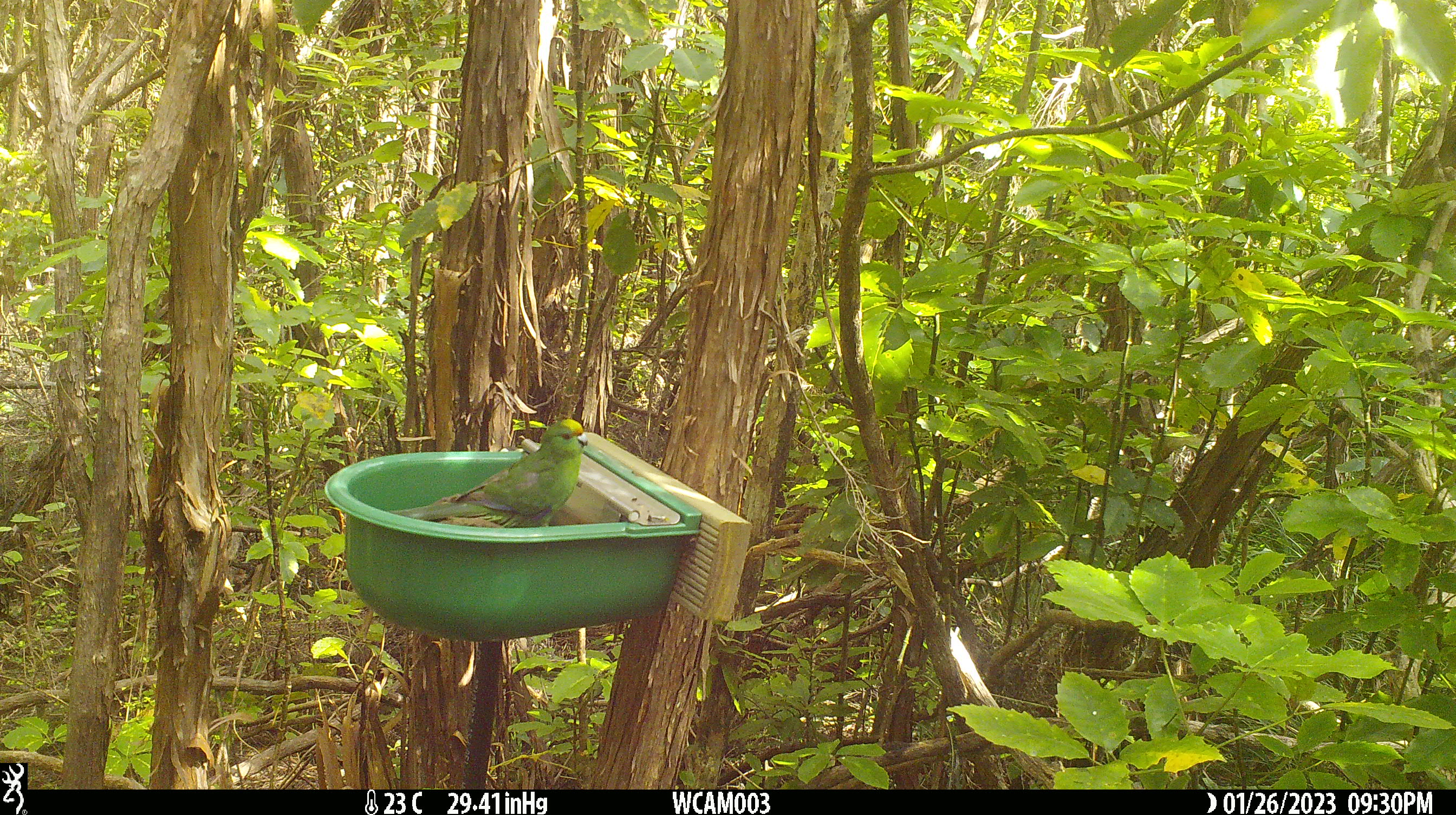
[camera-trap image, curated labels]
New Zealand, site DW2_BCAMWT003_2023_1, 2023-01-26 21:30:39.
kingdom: Animalia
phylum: Chordata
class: Aves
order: Psittaciformes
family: Psittaculidae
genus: Cyanoramphus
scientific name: Cyanoramphus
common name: parakeet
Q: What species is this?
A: Parakeet (Cyanoramphus).